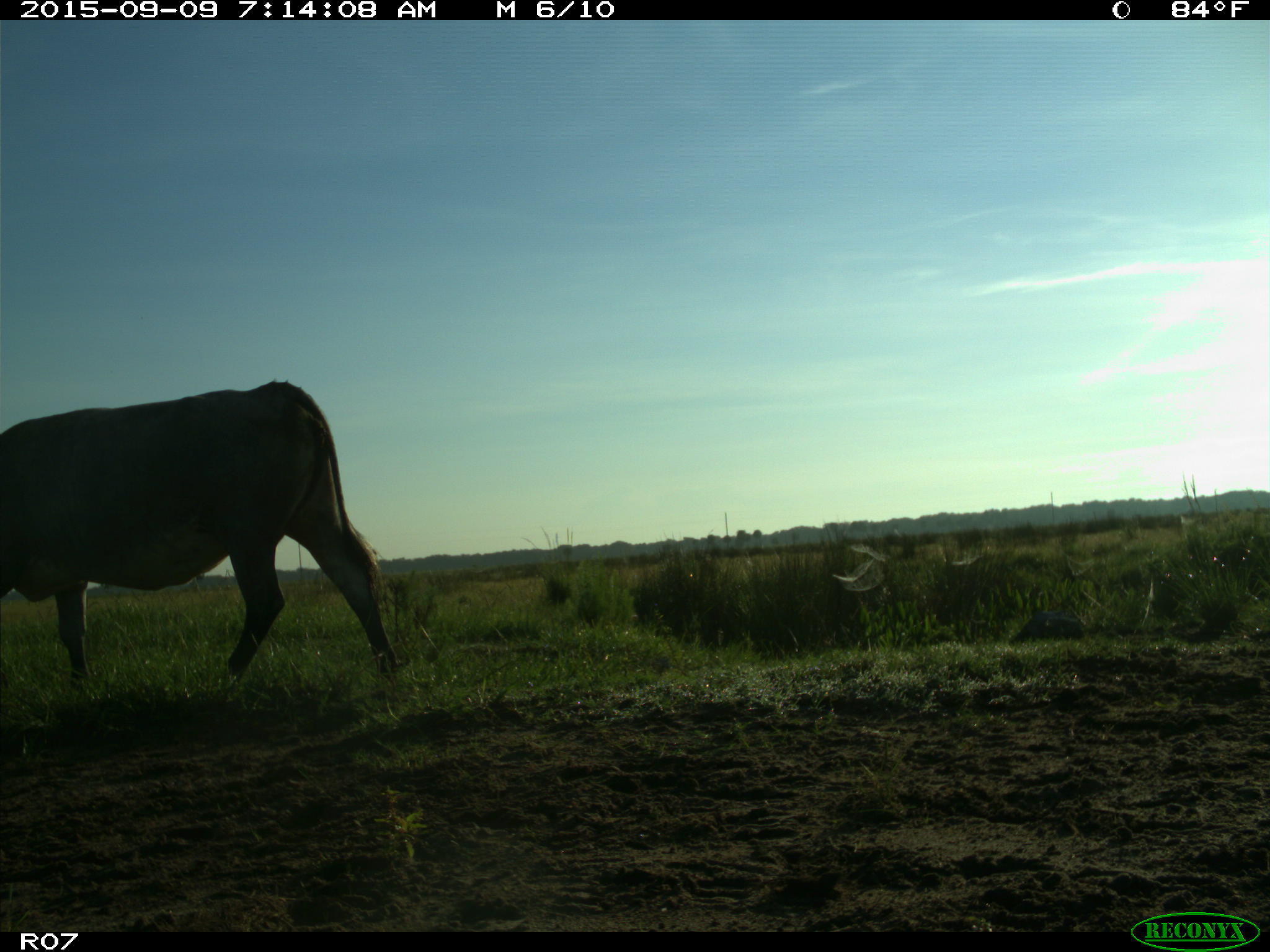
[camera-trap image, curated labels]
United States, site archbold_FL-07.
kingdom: Animalia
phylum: Chordata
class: Mammalia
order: Artiodactyla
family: Bovidae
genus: Bos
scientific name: Bos taurus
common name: domestic cow